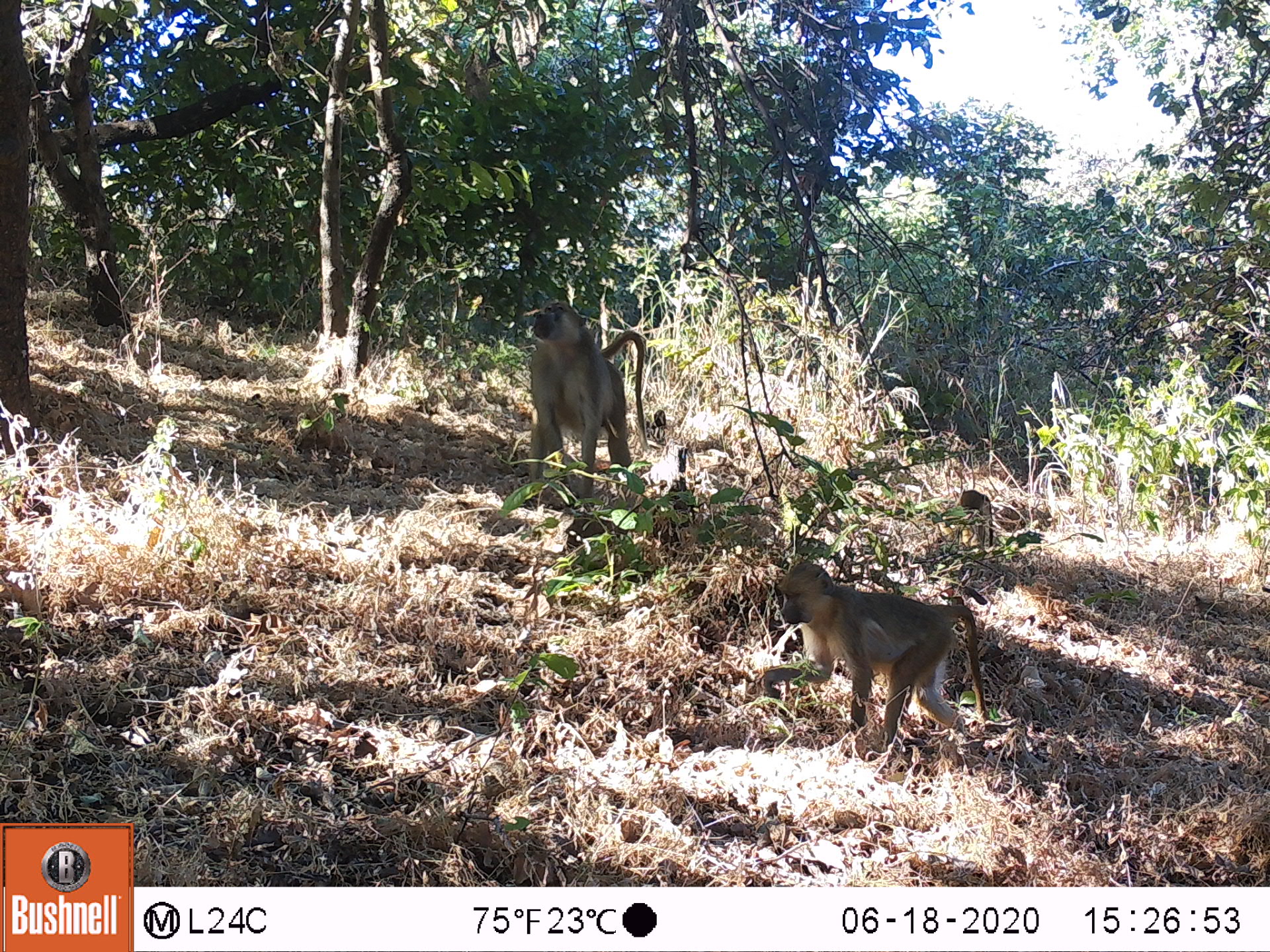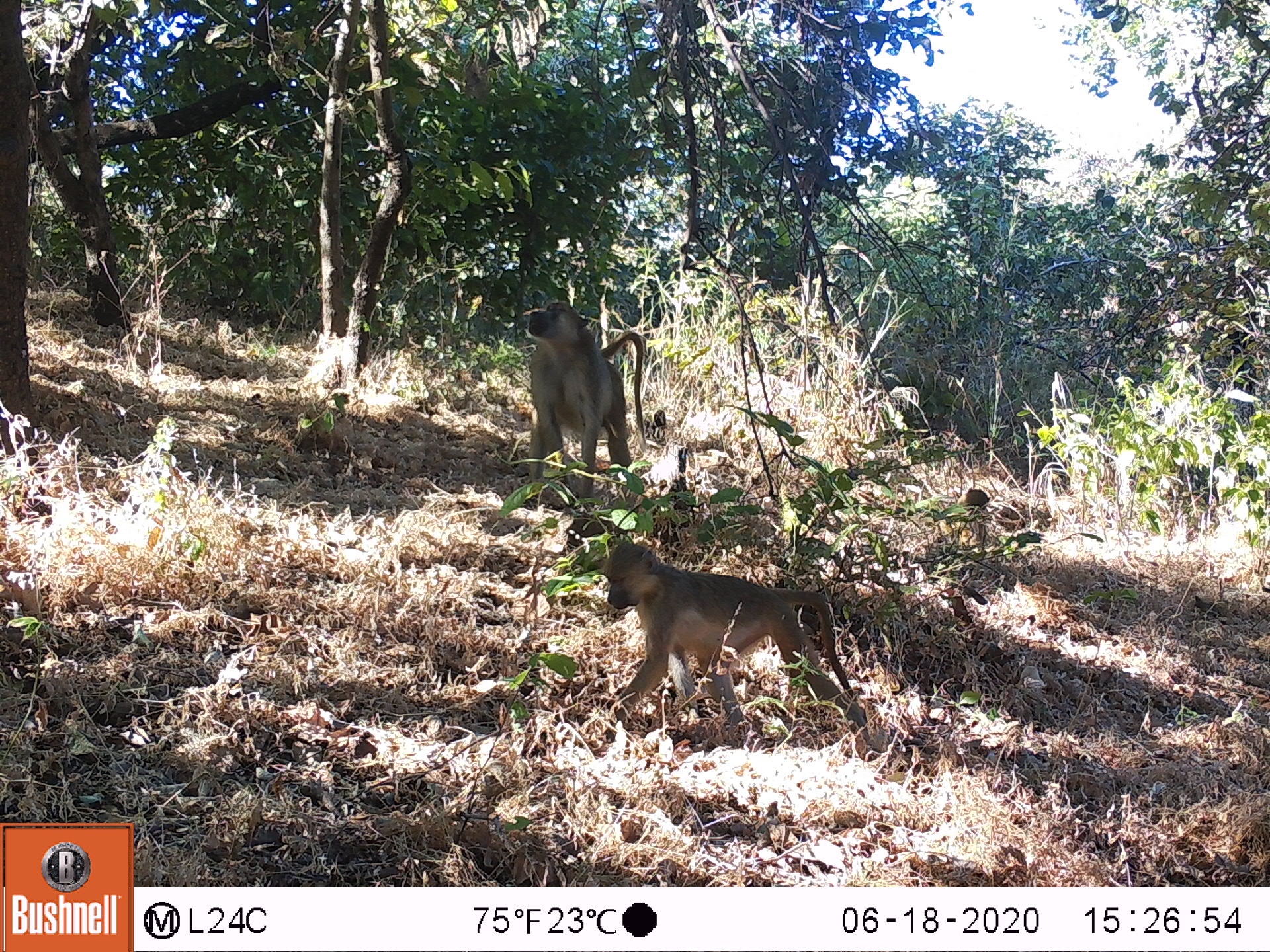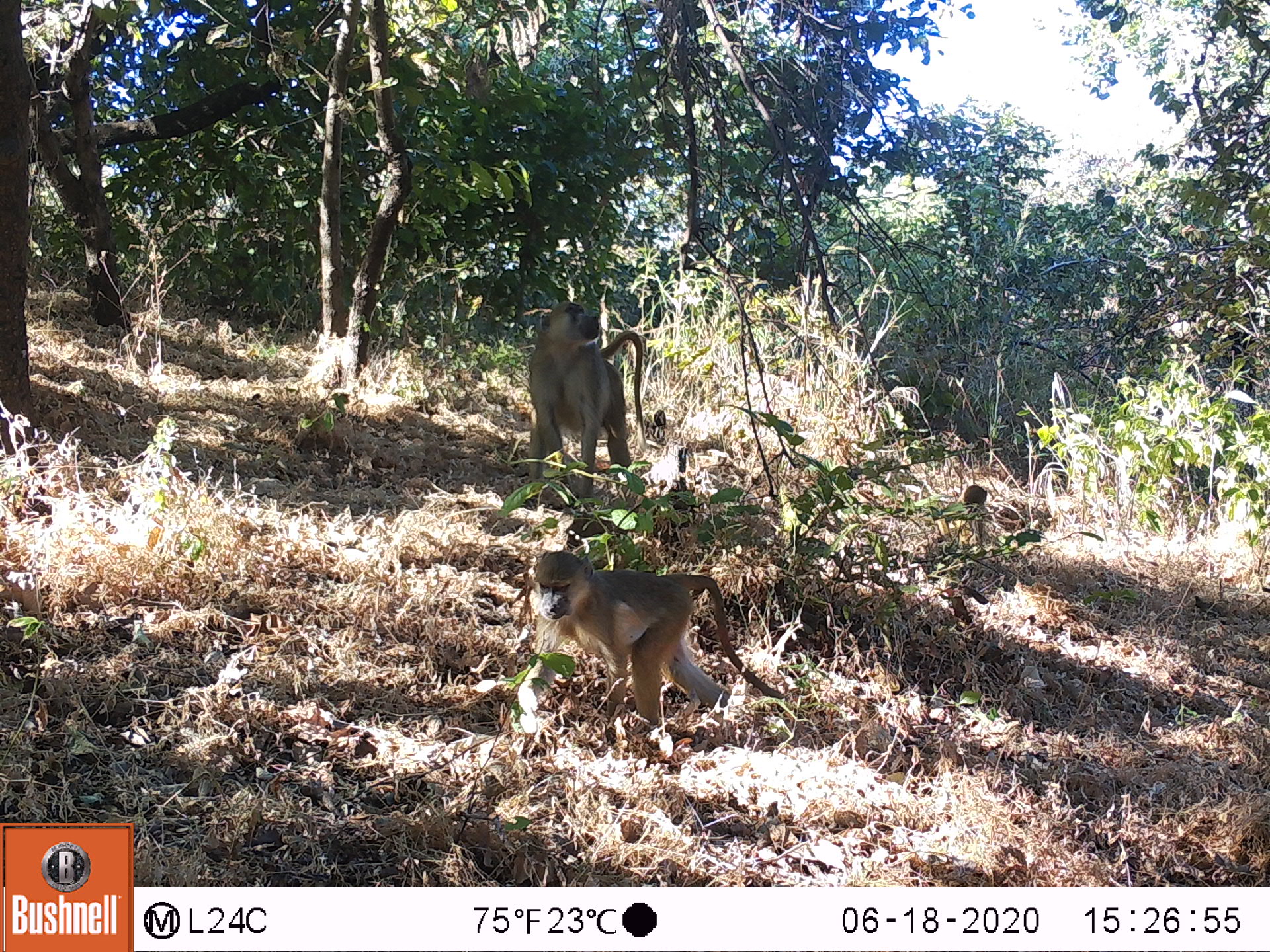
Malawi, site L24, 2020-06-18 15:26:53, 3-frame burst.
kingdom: Animalia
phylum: Chordata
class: Mammalia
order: Primates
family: Cercopithecidae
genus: Papio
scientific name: Papio cynocephalus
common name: yellow baboon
Yellow baboon (Papio cynocephalus), count 2.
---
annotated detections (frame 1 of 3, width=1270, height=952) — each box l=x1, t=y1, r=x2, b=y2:
yellow baboon: l=755, t=555, r=993, b=757; l=514, t=293, r=649, b=488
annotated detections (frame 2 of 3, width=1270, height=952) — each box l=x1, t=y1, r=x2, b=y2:
yellow baboon: l=590, t=543, r=867, b=739; l=509, t=296, r=646, b=474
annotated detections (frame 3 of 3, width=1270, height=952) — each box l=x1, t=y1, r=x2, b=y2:
yellow baboon: l=518, t=550, r=769, b=742; l=524, t=299, r=647, b=474